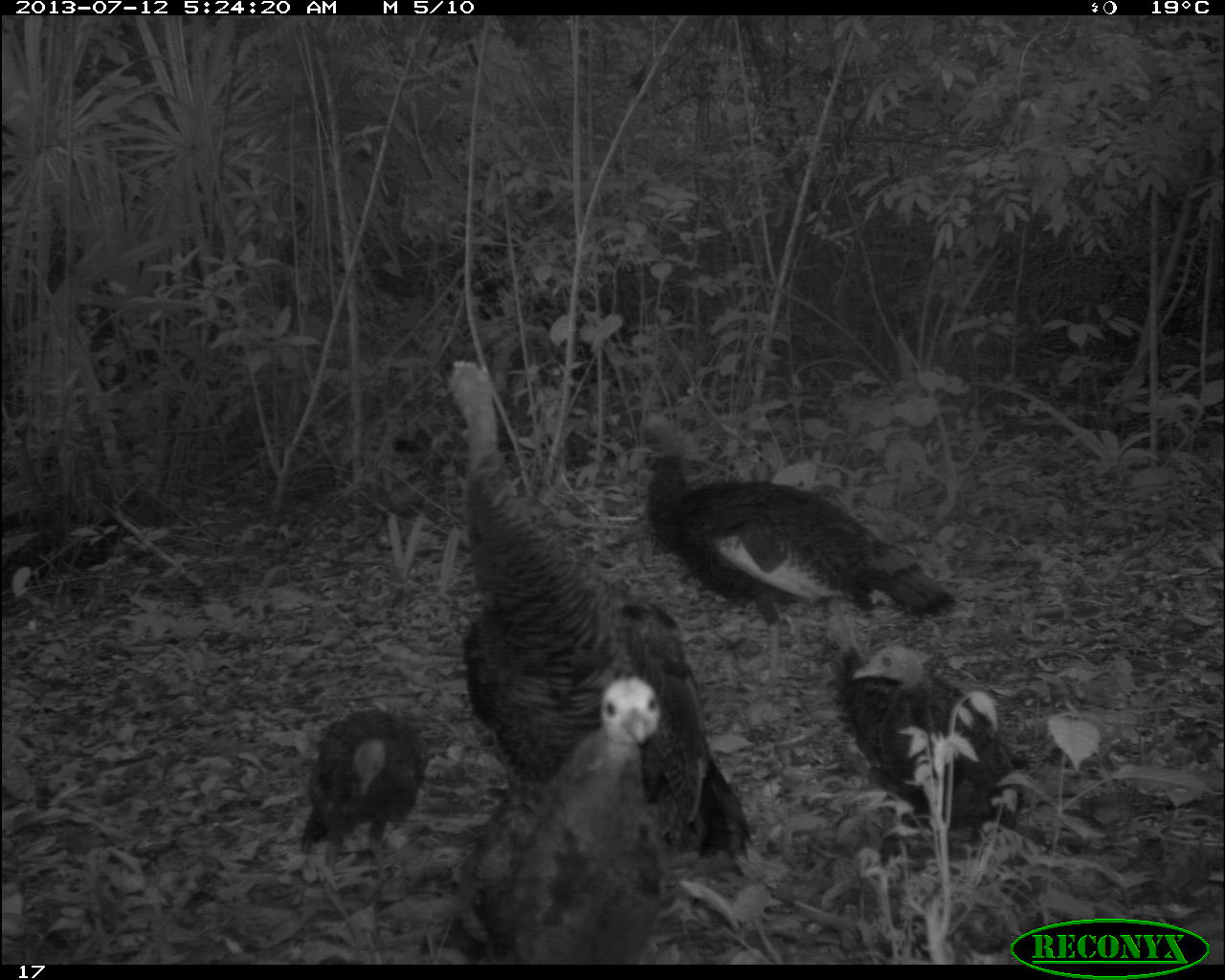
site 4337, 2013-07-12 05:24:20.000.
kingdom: Animalia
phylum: Chordata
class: Aves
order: Galliformes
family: Phasianidae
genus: Meleagris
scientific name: Meleagris ocellata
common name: ocellated turkey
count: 6